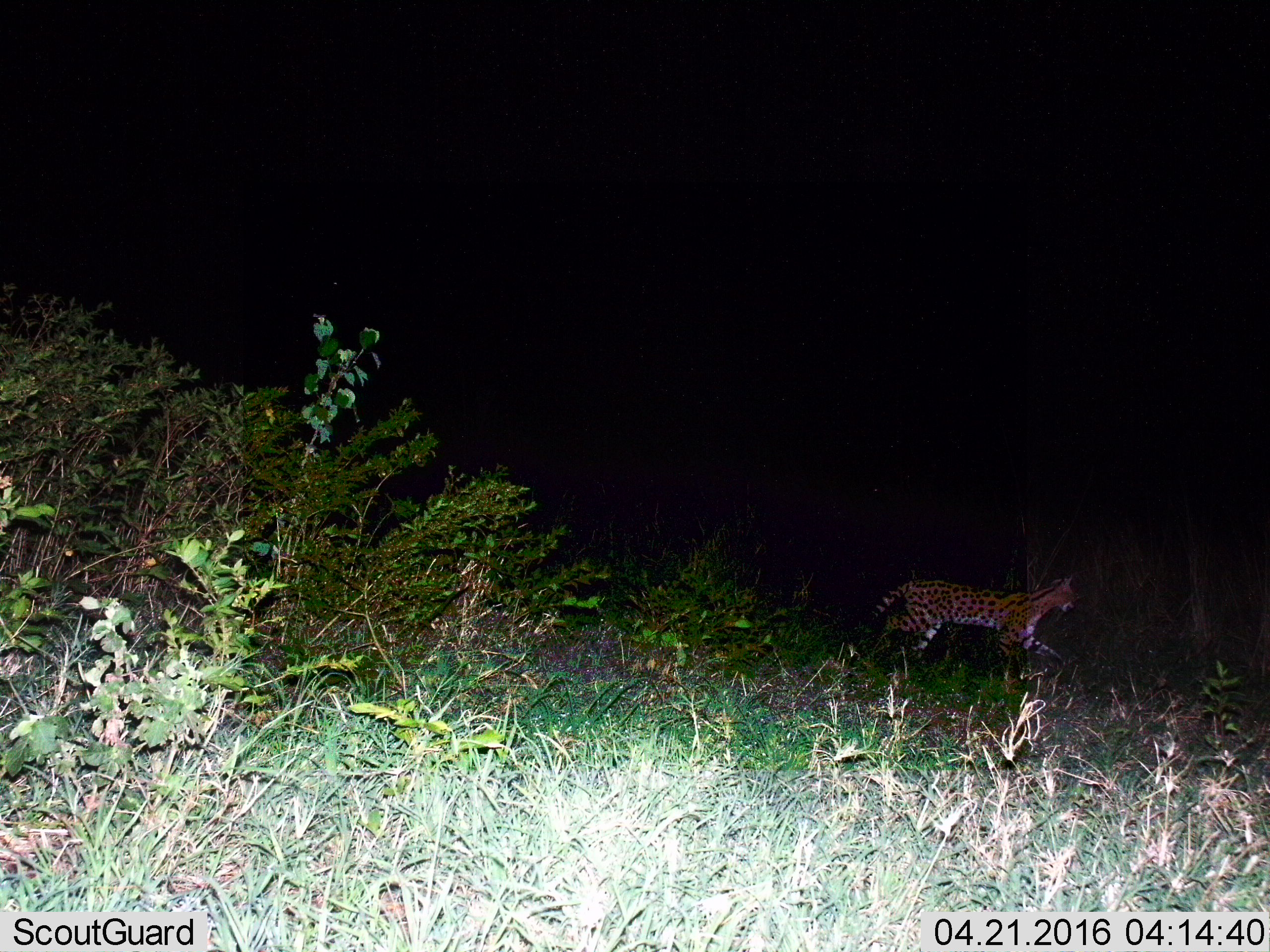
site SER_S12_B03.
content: unidentified animal